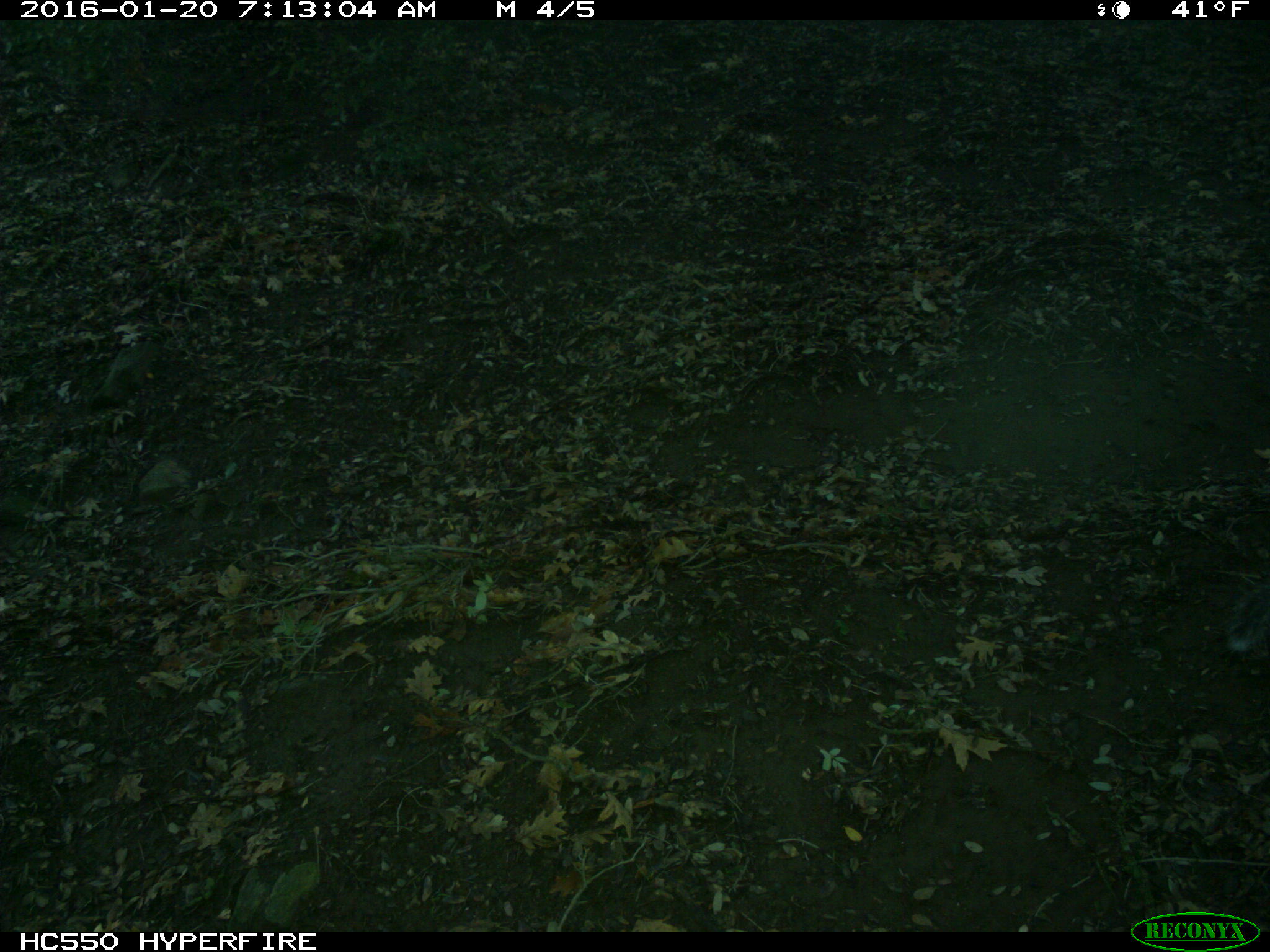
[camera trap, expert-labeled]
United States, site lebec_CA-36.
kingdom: Animalia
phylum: Chordata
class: Mammalia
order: Rodentia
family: Sciuridae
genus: Sciurus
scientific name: Sciurus carolinensis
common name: eastern gray squirrel